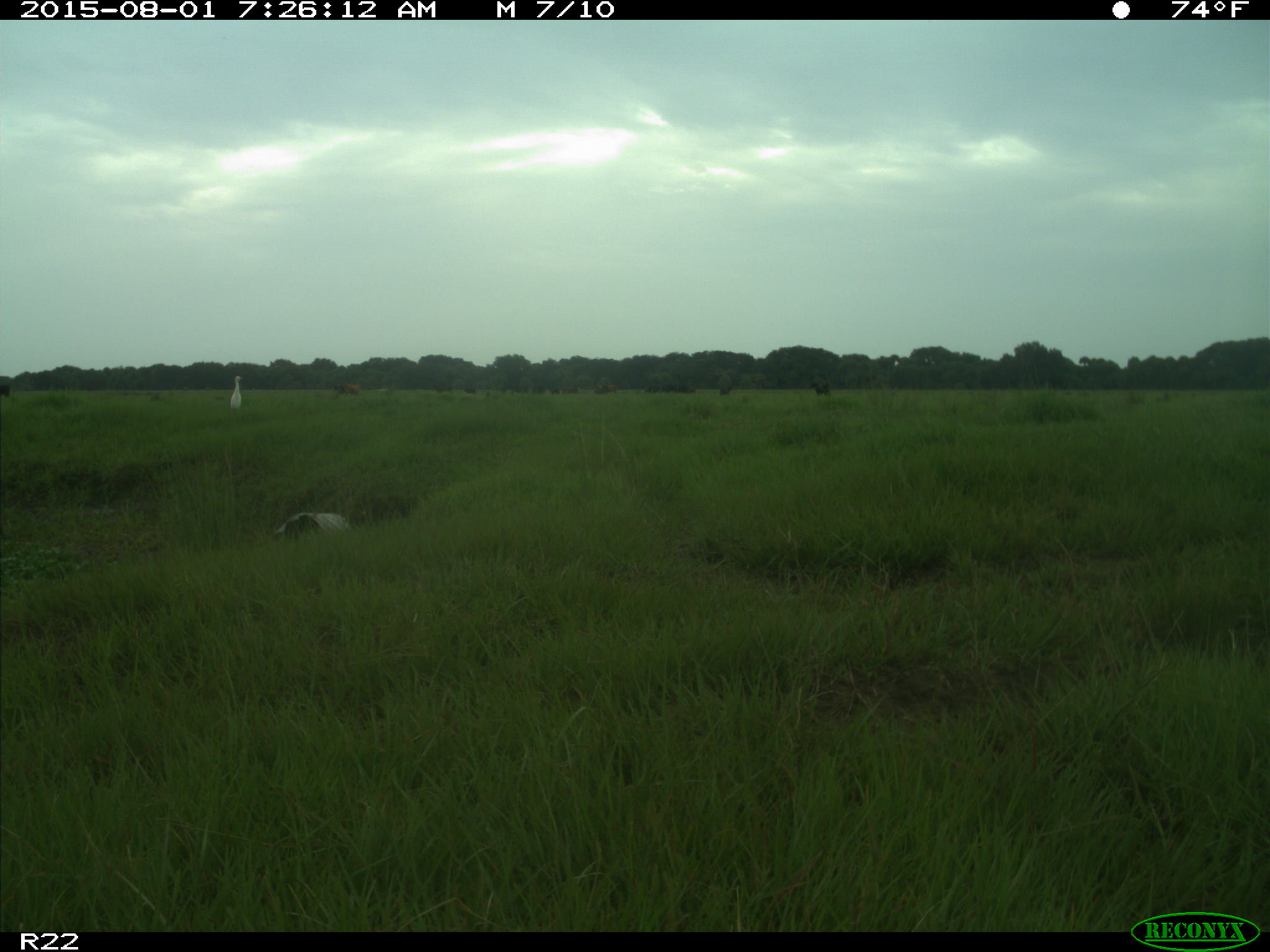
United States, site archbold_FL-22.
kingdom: Animalia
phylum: Chordata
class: Mammalia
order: Artiodactyla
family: Bovidae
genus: Bos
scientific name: Bos taurus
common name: domestic cow